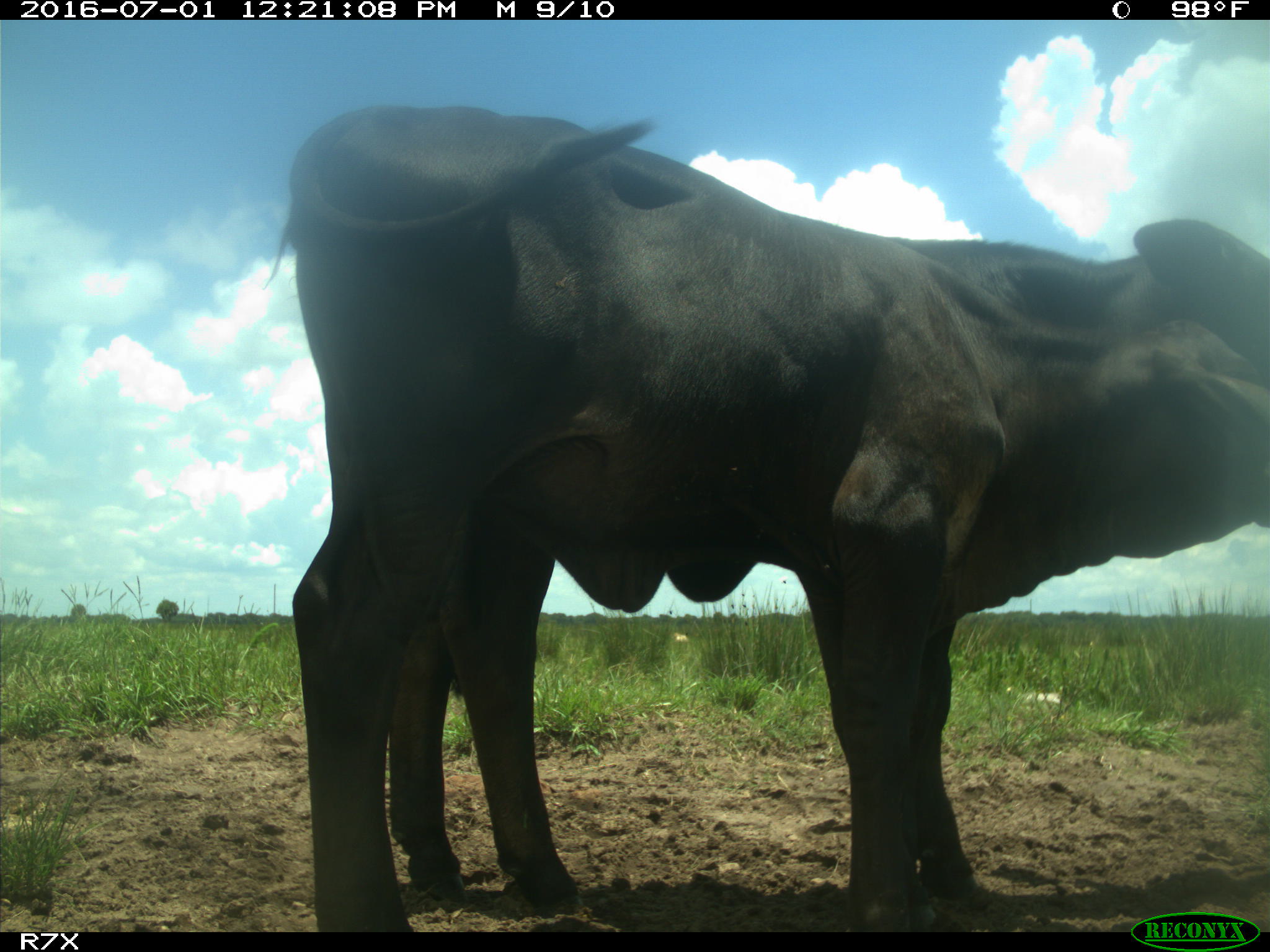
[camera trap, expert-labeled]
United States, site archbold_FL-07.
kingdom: Animalia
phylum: Chordata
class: Mammalia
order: Artiodactyla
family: Bovidae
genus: Bos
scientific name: Bos taurus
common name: domestic cow